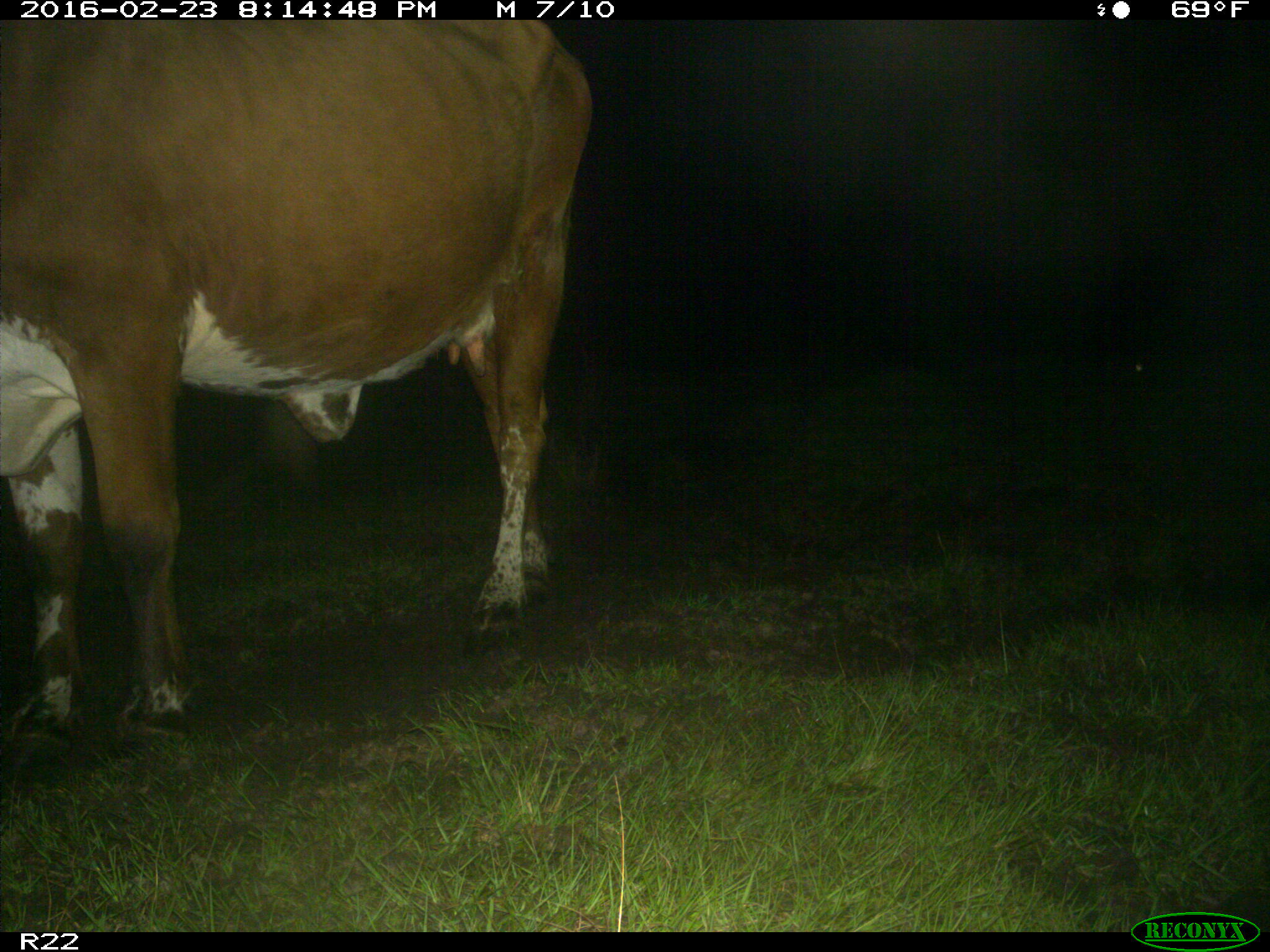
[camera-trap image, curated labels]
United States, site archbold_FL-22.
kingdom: Animalia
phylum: Chordata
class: Mammalia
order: Artiodactyla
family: Bovidae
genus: Bos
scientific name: Bos taurus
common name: domestic cow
Bos taurus (domestic cow).